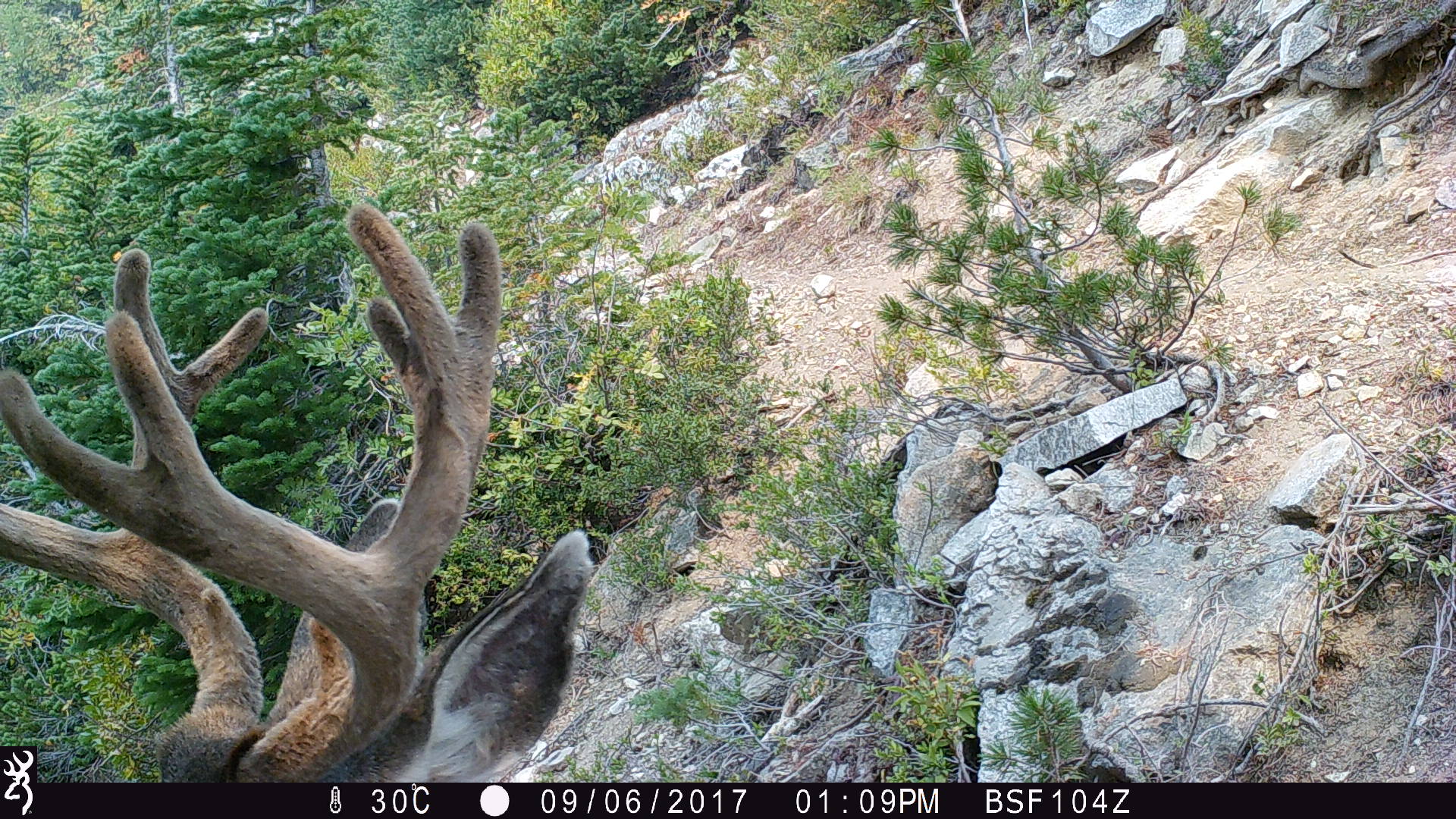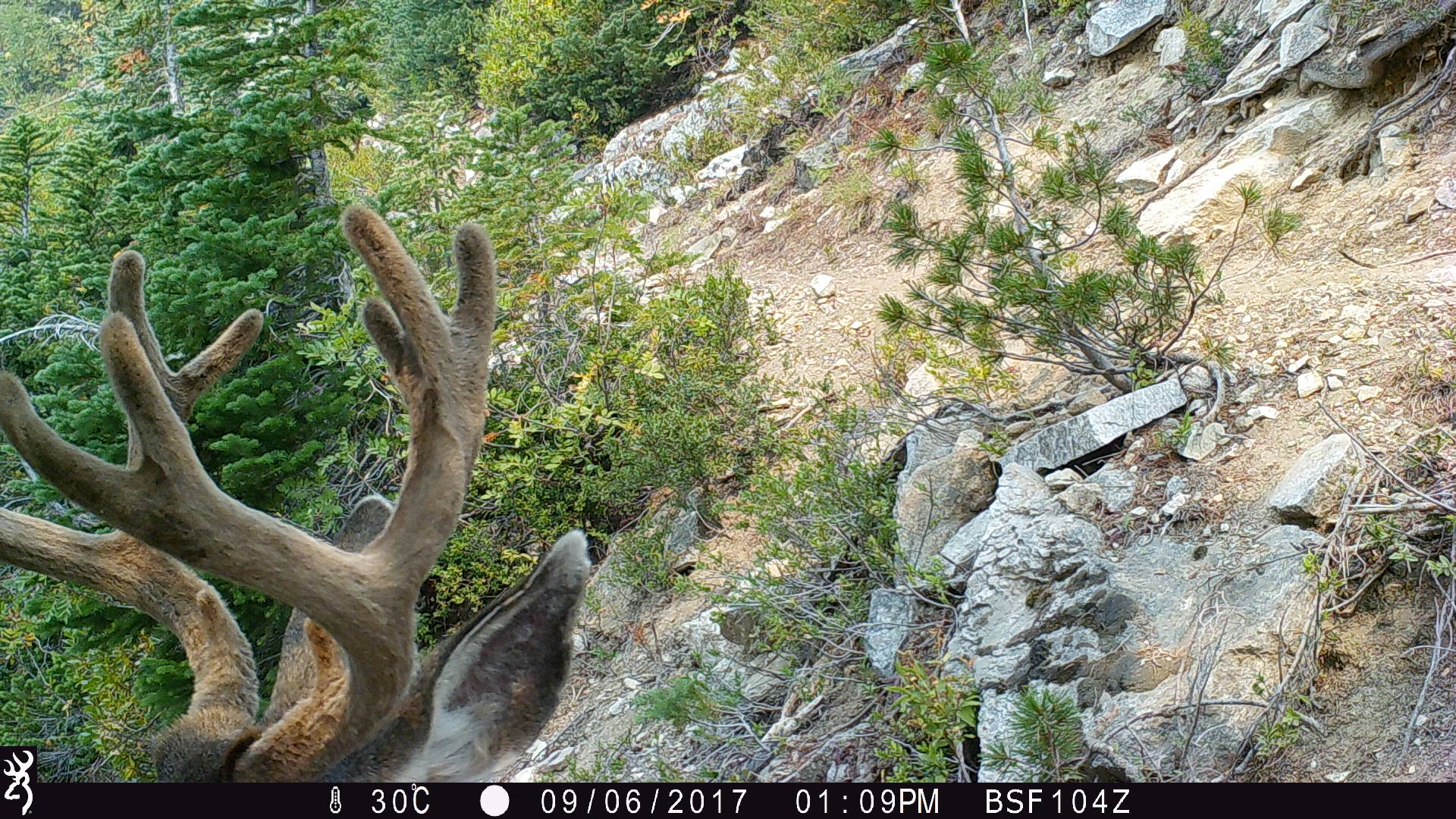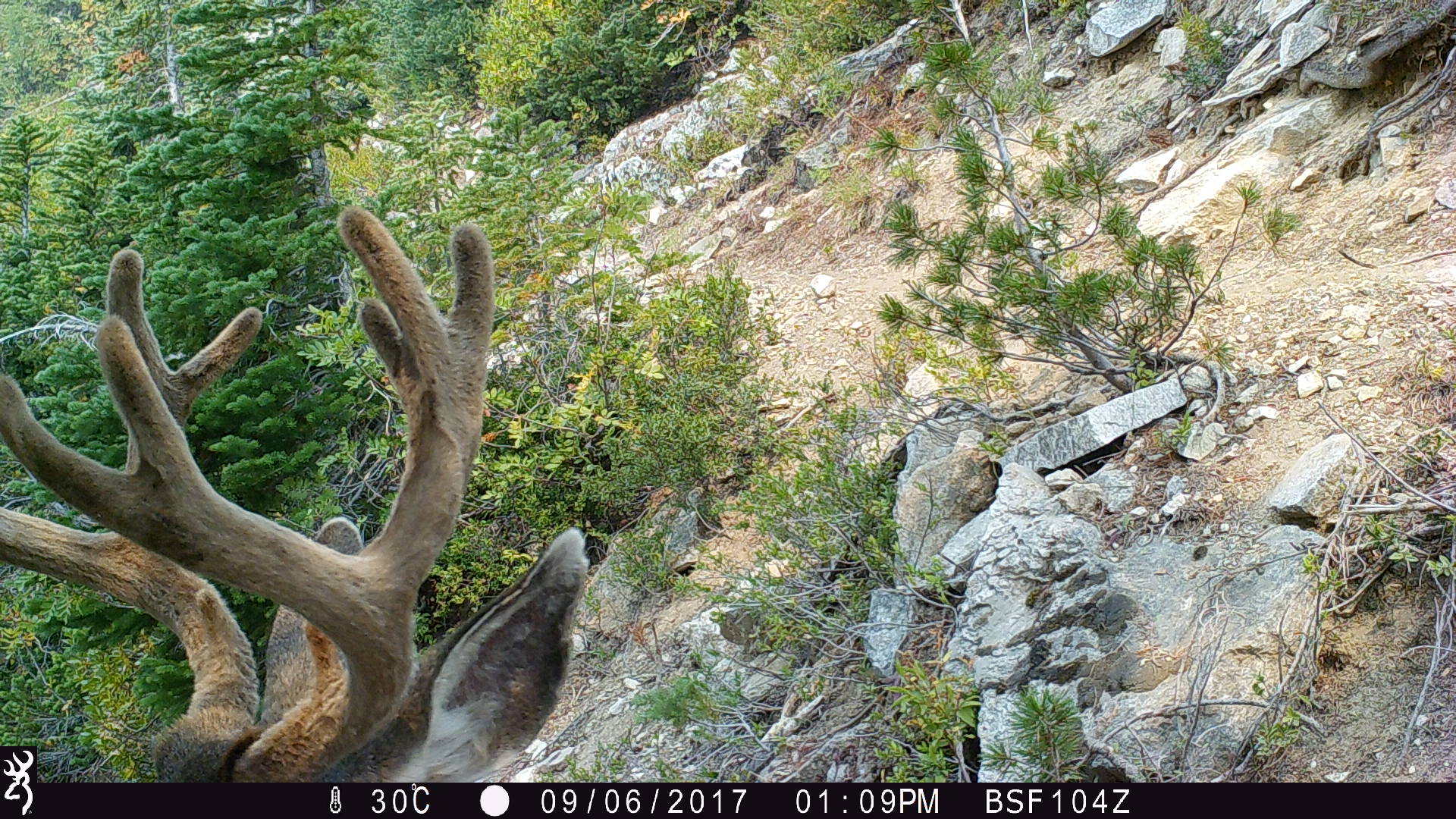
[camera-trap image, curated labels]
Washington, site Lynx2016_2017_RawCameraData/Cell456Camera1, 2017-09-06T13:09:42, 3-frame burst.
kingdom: Animalia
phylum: Chordata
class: Mammalia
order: Artiodactyla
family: Cervidae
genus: Odocoileus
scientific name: Odocoileus hemionus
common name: mule deer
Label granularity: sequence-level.